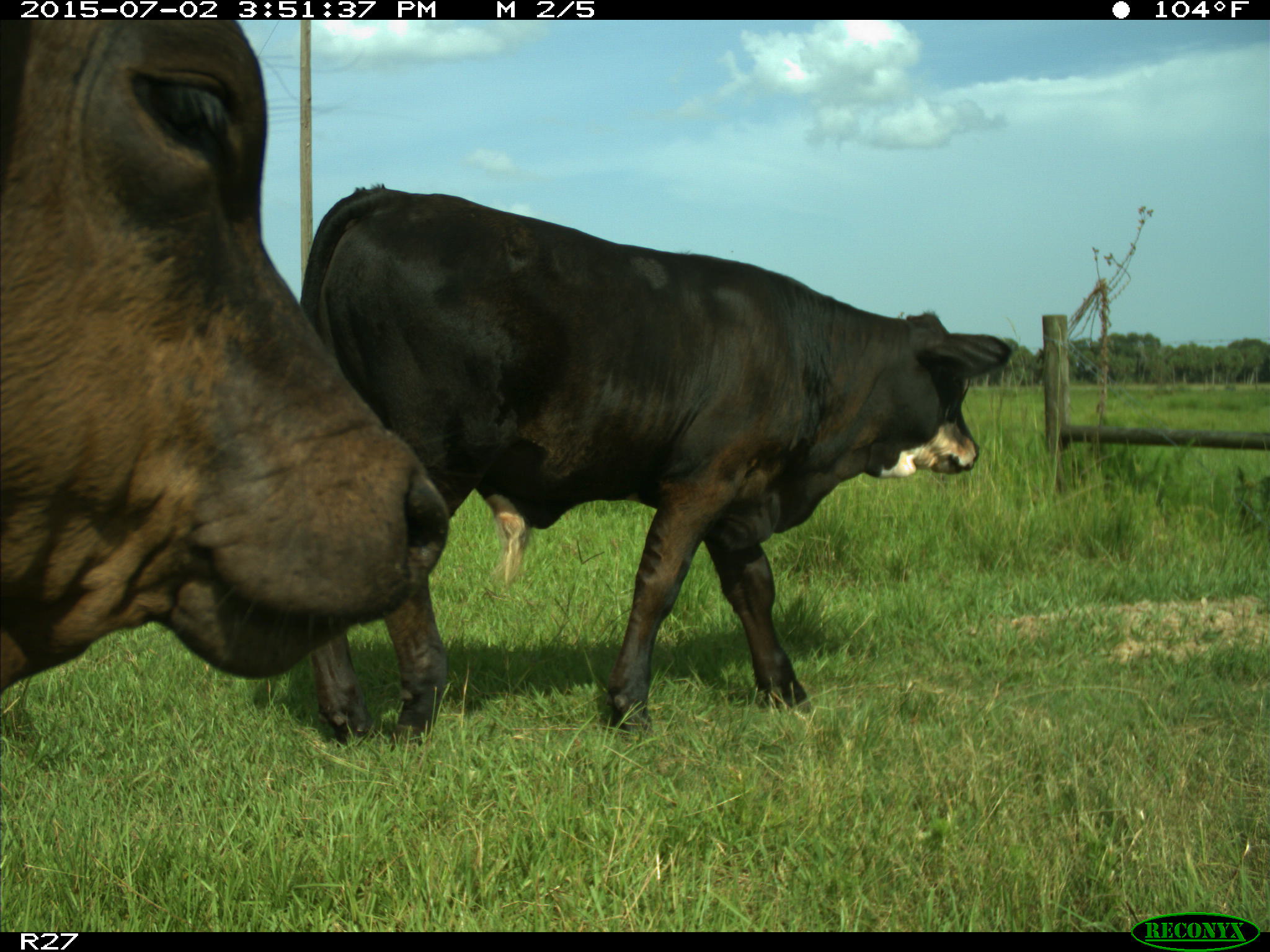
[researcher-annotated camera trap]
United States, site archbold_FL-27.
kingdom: Animalia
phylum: Chordata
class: Mammalia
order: Artiodactyla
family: Bovidae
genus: Bos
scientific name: Bos taurus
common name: domestic cow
Bos taurus (domestic cow).